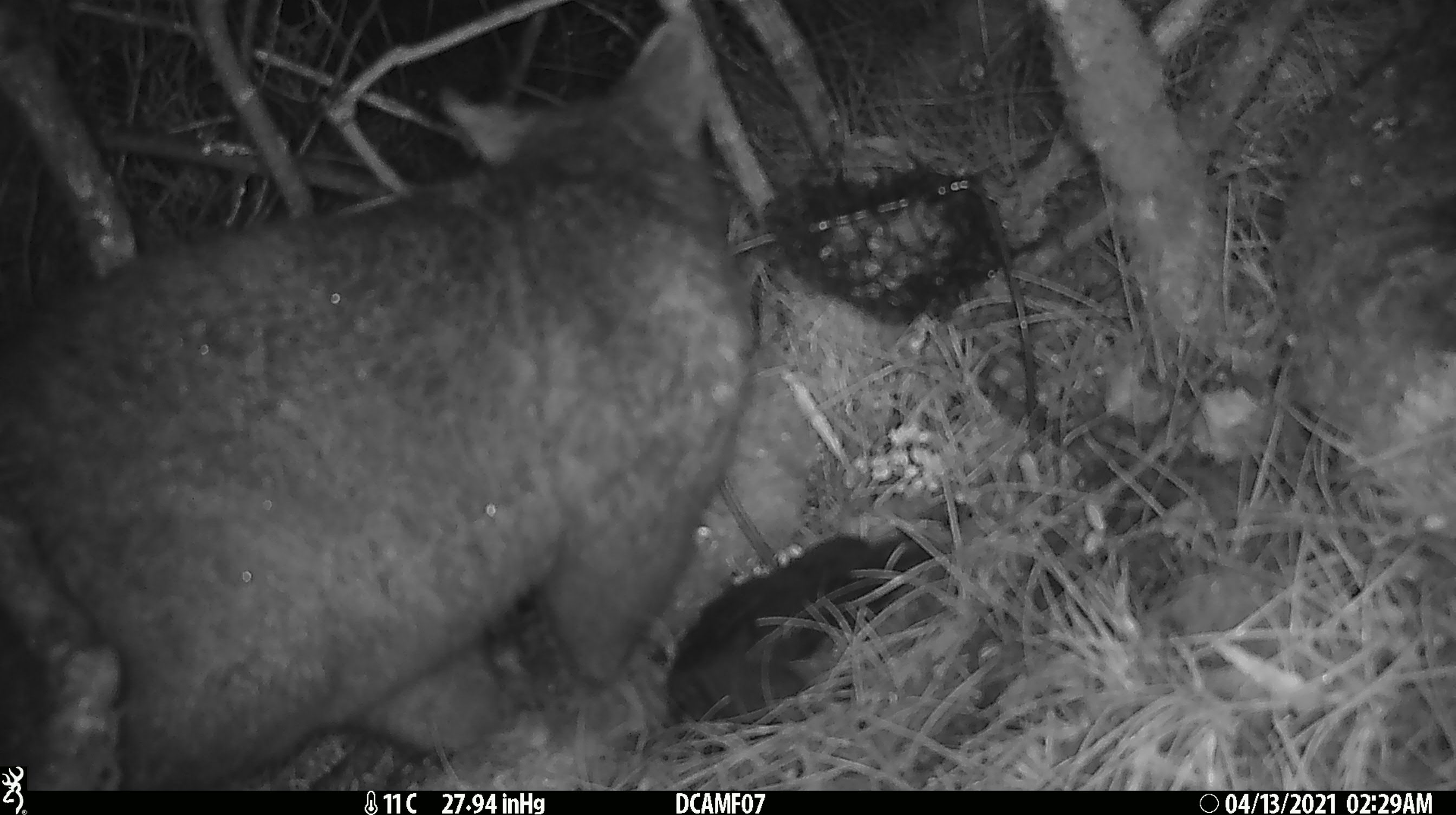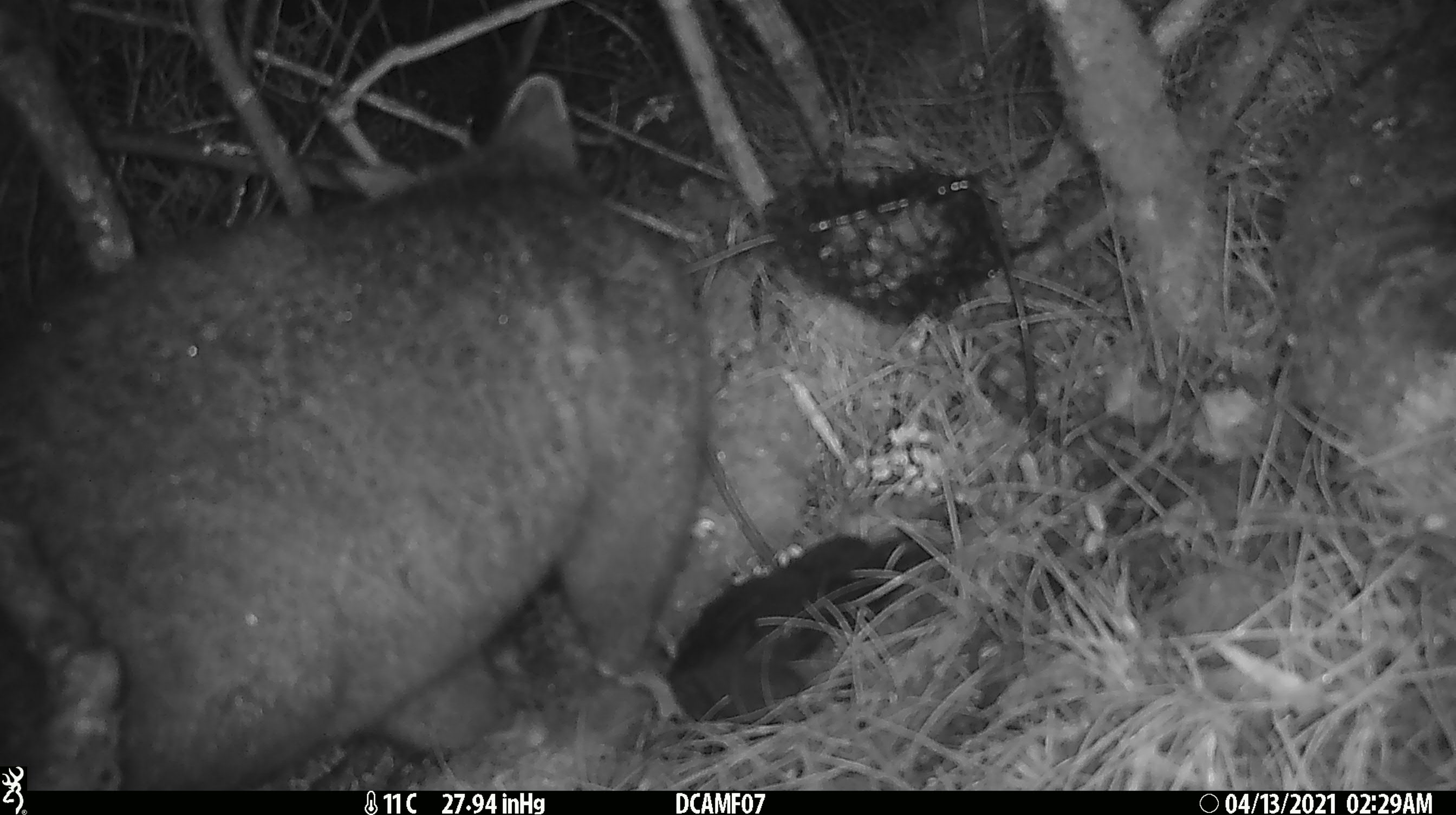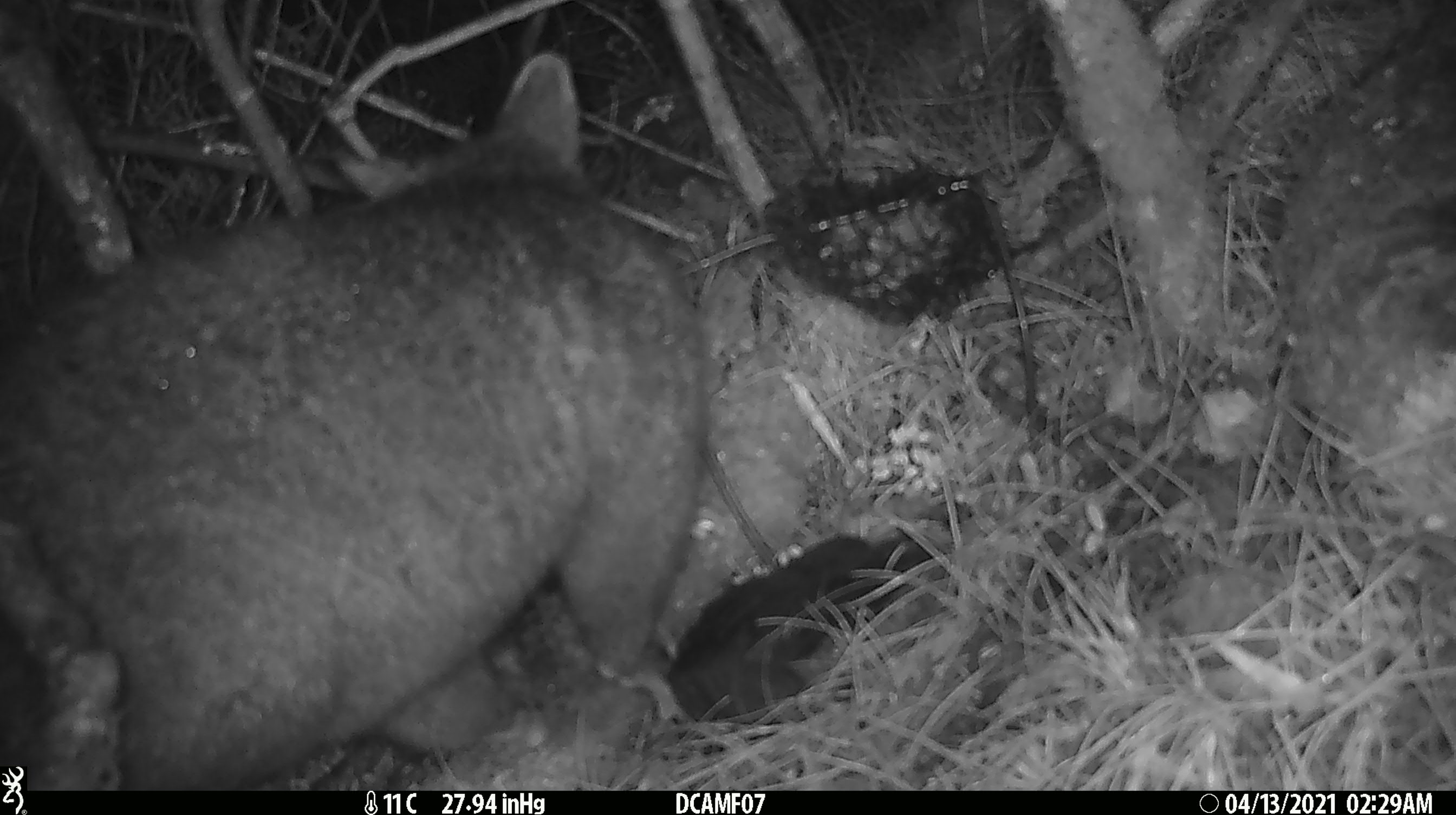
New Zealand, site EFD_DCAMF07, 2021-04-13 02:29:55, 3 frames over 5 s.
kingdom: Animalia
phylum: Chordata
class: Mammalia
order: Diprotodontia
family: Phalangeridae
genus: Trichosurus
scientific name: Trichosurus vulpecula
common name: common brushtail possum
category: possum